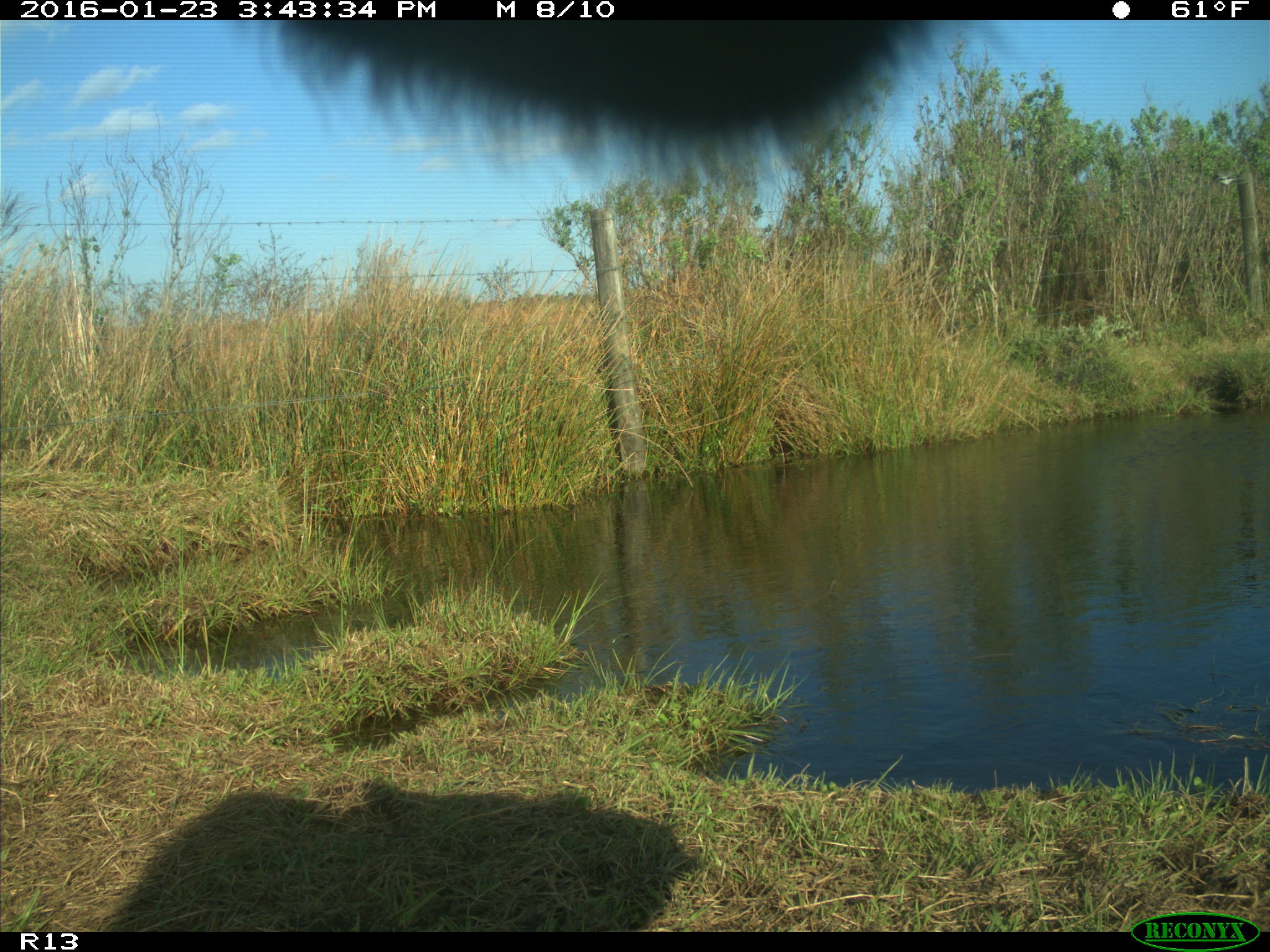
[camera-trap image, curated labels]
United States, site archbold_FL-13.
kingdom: Animalia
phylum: Chordata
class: Mammalia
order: Artiodactyla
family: Bovidae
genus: Bos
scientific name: Bos taurus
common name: domestic cow